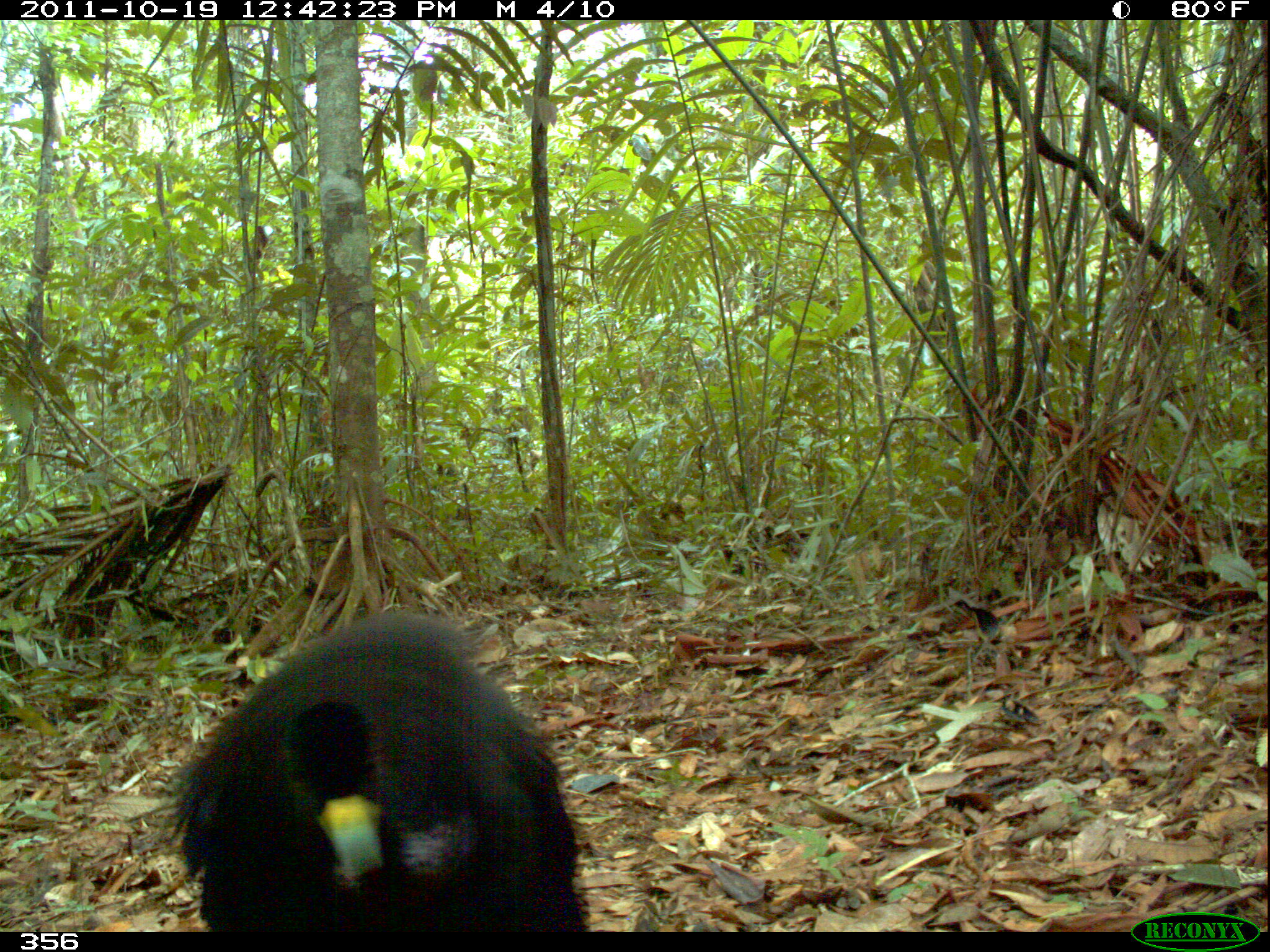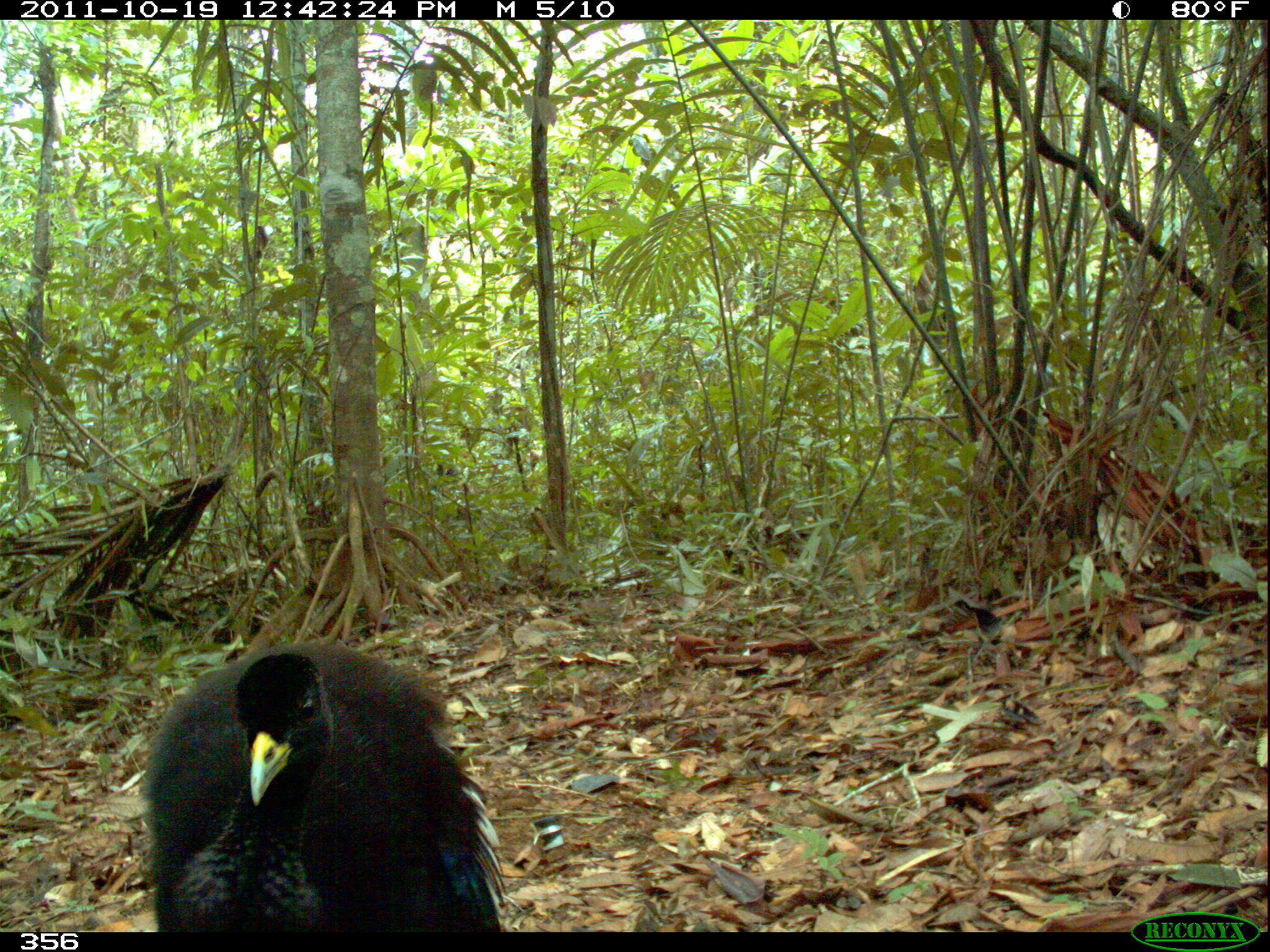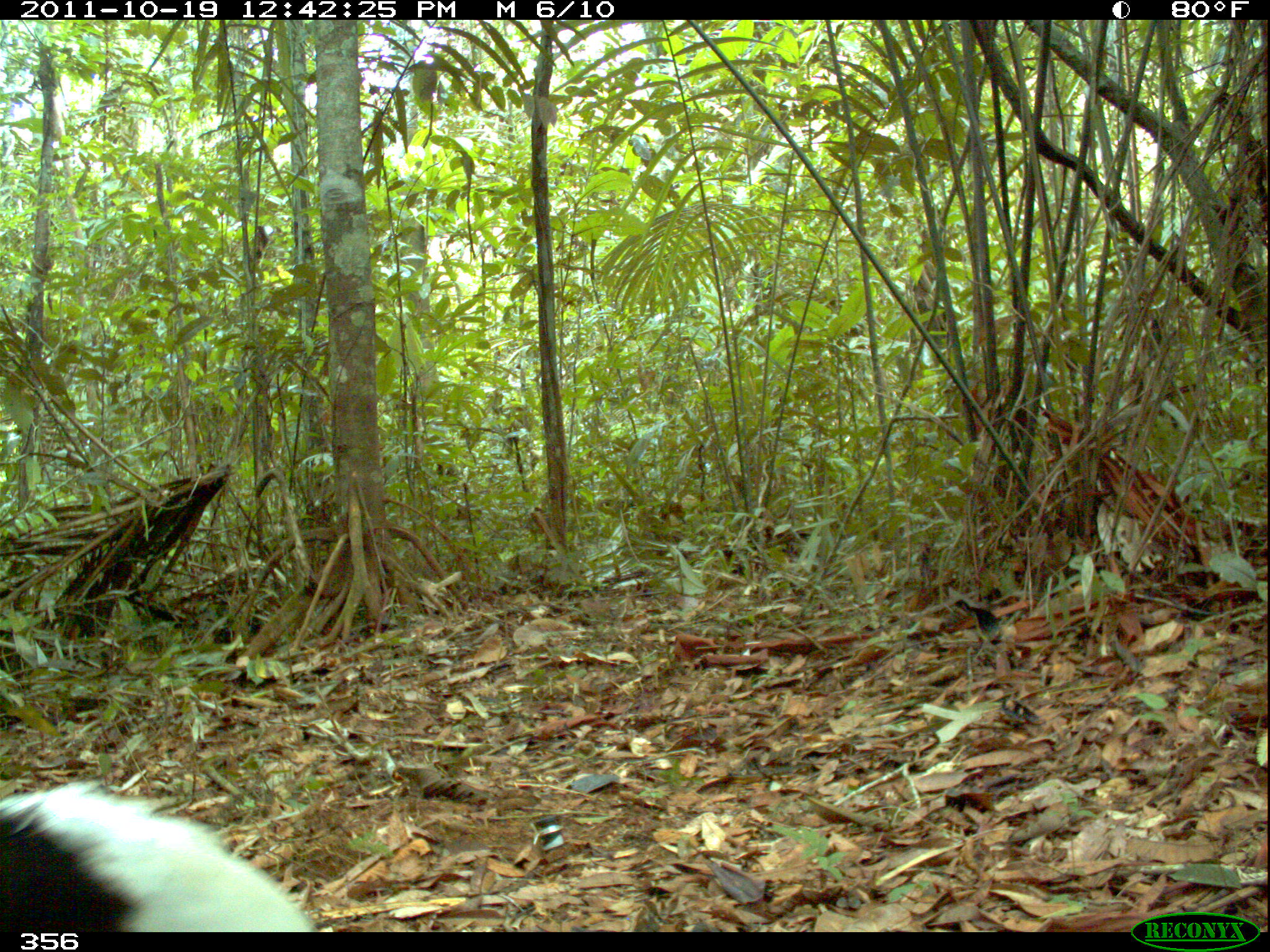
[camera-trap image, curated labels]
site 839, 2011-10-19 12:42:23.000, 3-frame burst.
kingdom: Animalia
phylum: Chordata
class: Aves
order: Gruiformes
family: Psophiidae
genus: Psophia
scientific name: Psophia leucoptera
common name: pale-winged trumpeter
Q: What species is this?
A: Psophia leucoptera (pale-winged trumpeter).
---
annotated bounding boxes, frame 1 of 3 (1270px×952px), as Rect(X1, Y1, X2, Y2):
psophia leucoptera: Rect(160, 612, 592, 933)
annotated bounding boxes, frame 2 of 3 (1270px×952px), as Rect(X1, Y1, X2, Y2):
psophia leucoptera: Rect(132, 636, 504, 930)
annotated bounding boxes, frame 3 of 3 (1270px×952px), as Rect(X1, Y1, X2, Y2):
psophia leucoptera: Rect(2, 775, 318, 931)